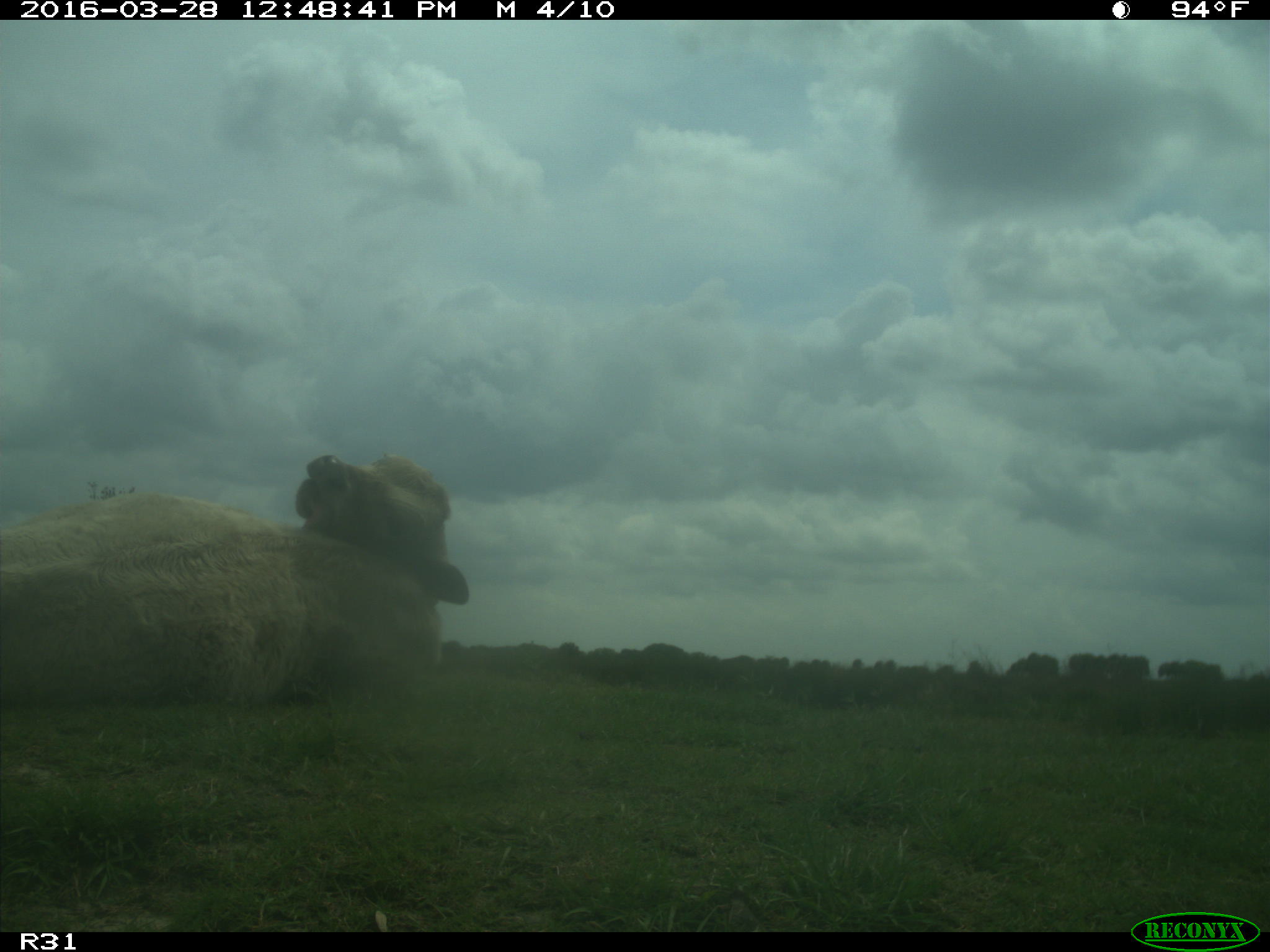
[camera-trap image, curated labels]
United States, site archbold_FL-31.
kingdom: Animalia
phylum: Chordata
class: Mammalia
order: Artiodactyla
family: Bovidae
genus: Bos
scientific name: Bos taurus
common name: domestic cow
Bos taurus (domestic cow).